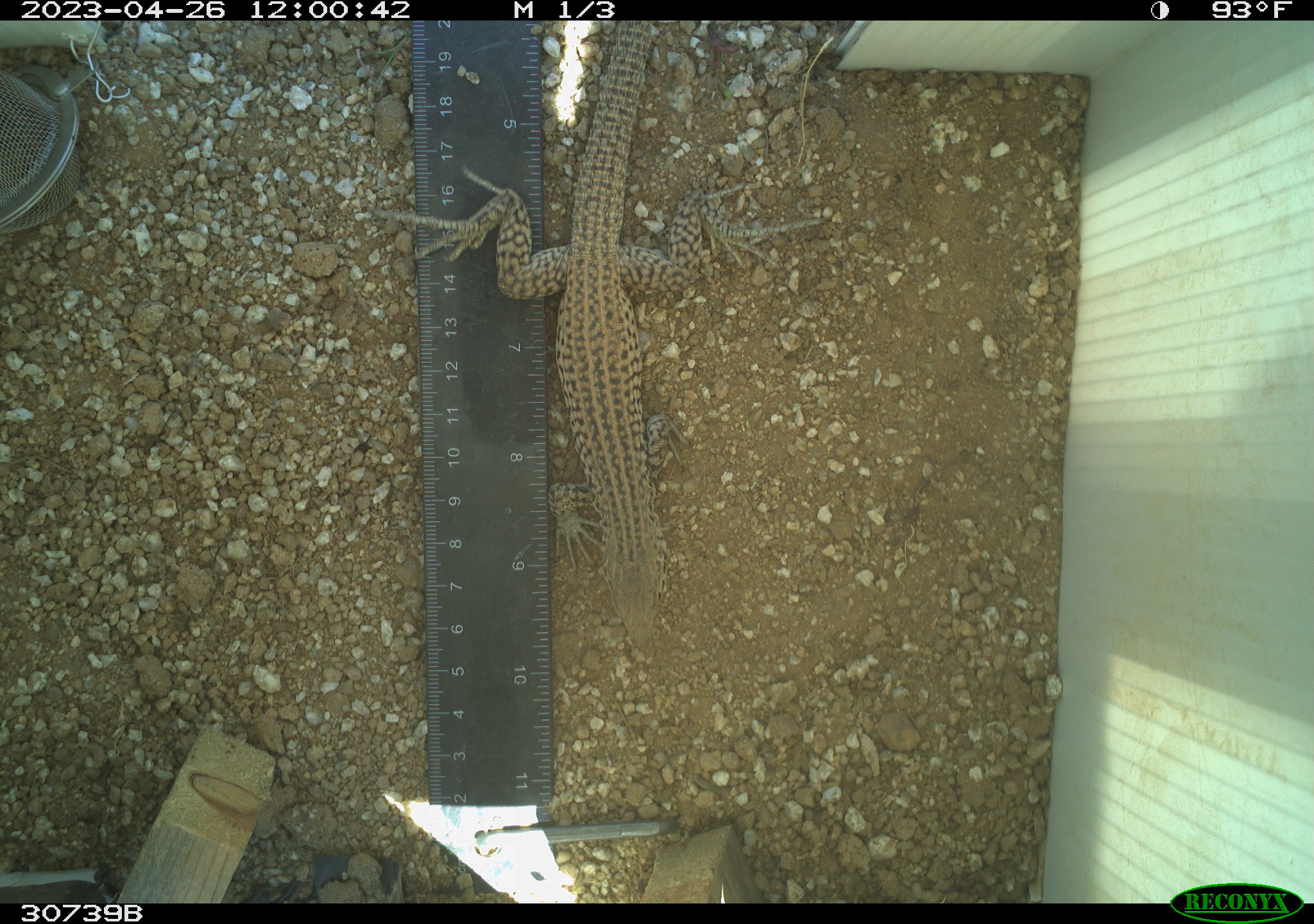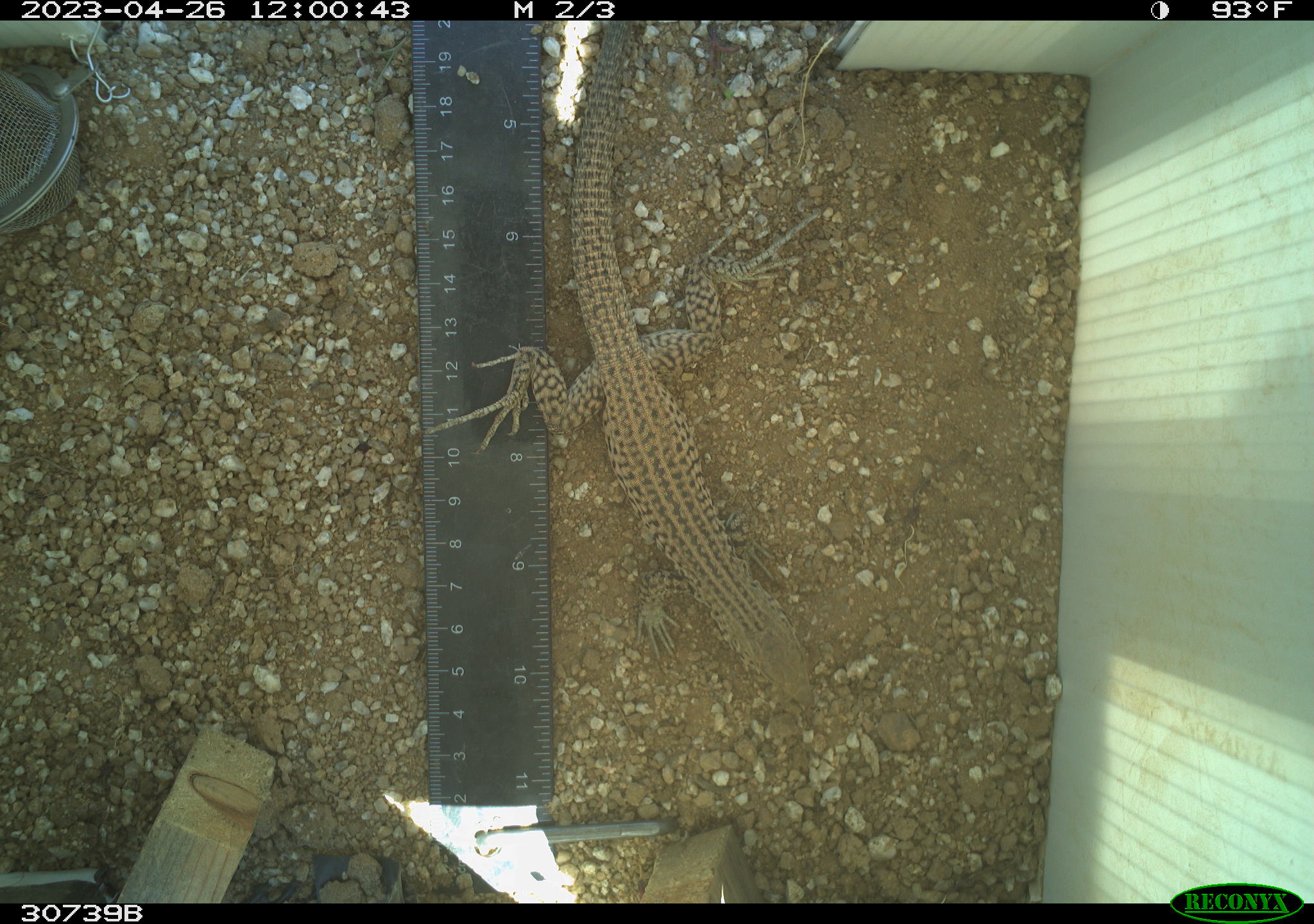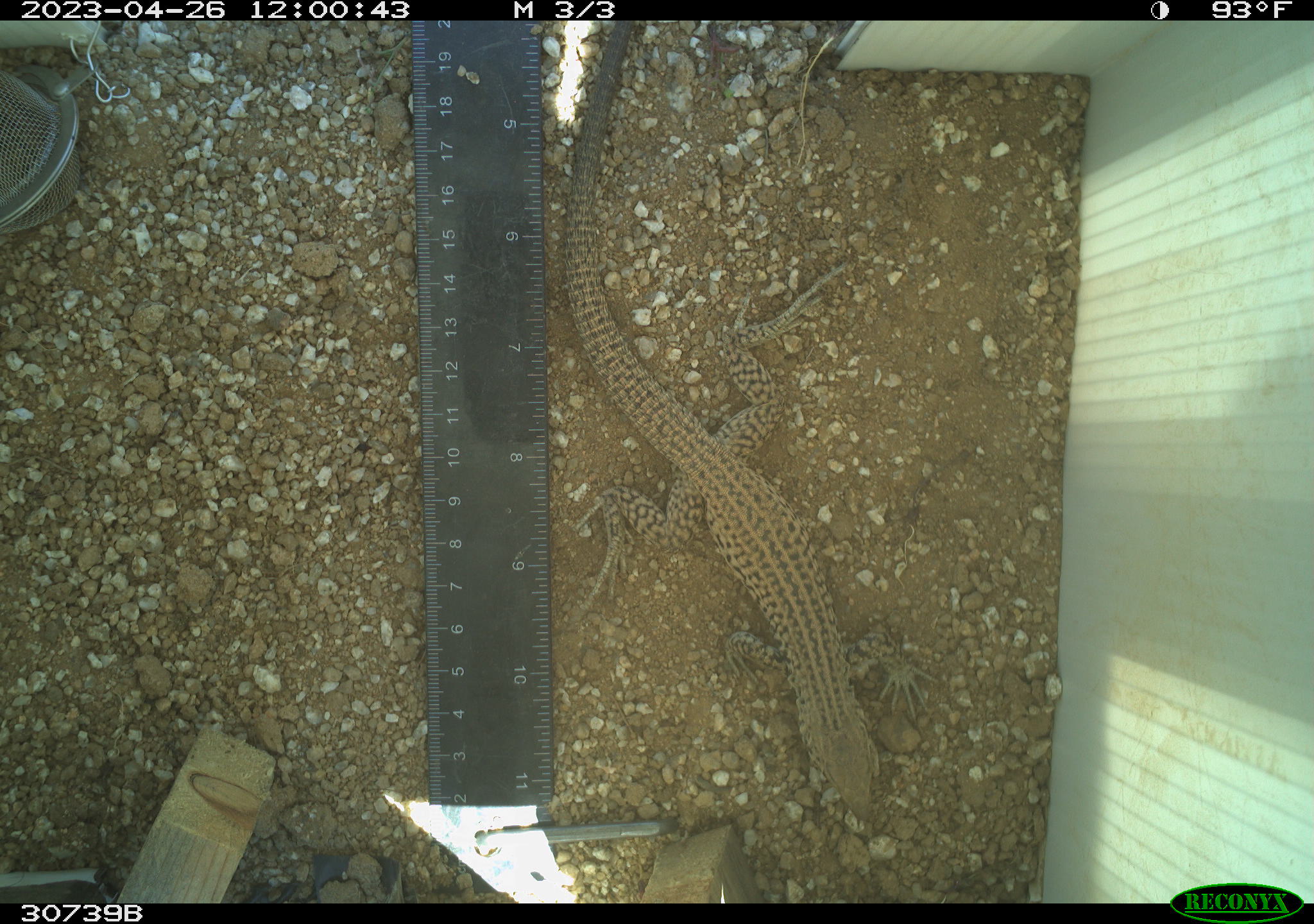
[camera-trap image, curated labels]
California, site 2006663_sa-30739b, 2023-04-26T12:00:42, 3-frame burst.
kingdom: Animalia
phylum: Chordata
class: Reptilia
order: Squamata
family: Teiidae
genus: Aspidoscelis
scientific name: Aspidoscelis tigris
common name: western whiptail